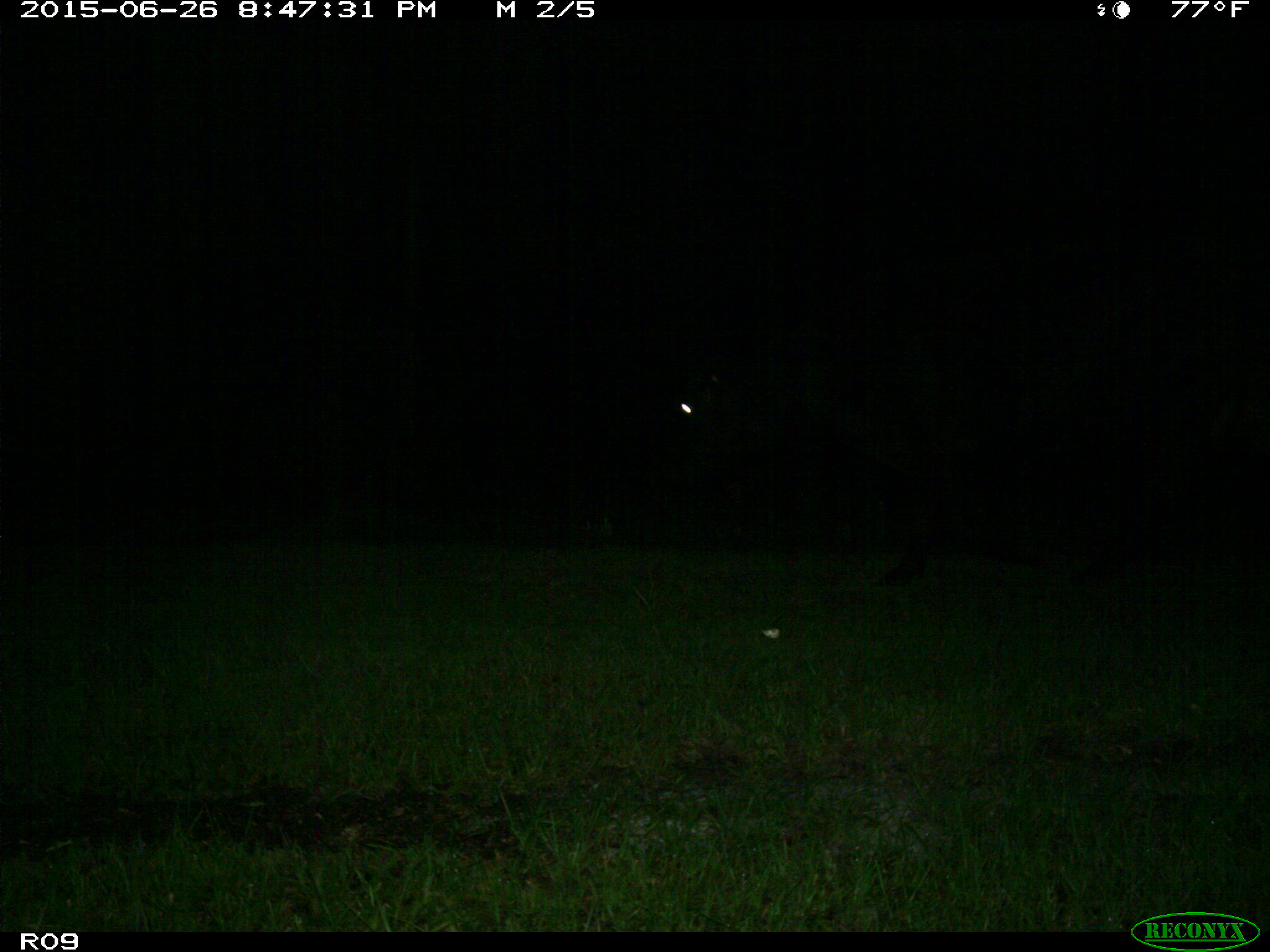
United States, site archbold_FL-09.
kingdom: Animalia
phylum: Chordata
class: Mammalia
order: Artiodactyla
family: Bovidae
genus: Bos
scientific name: Bos taurus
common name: domestic cow